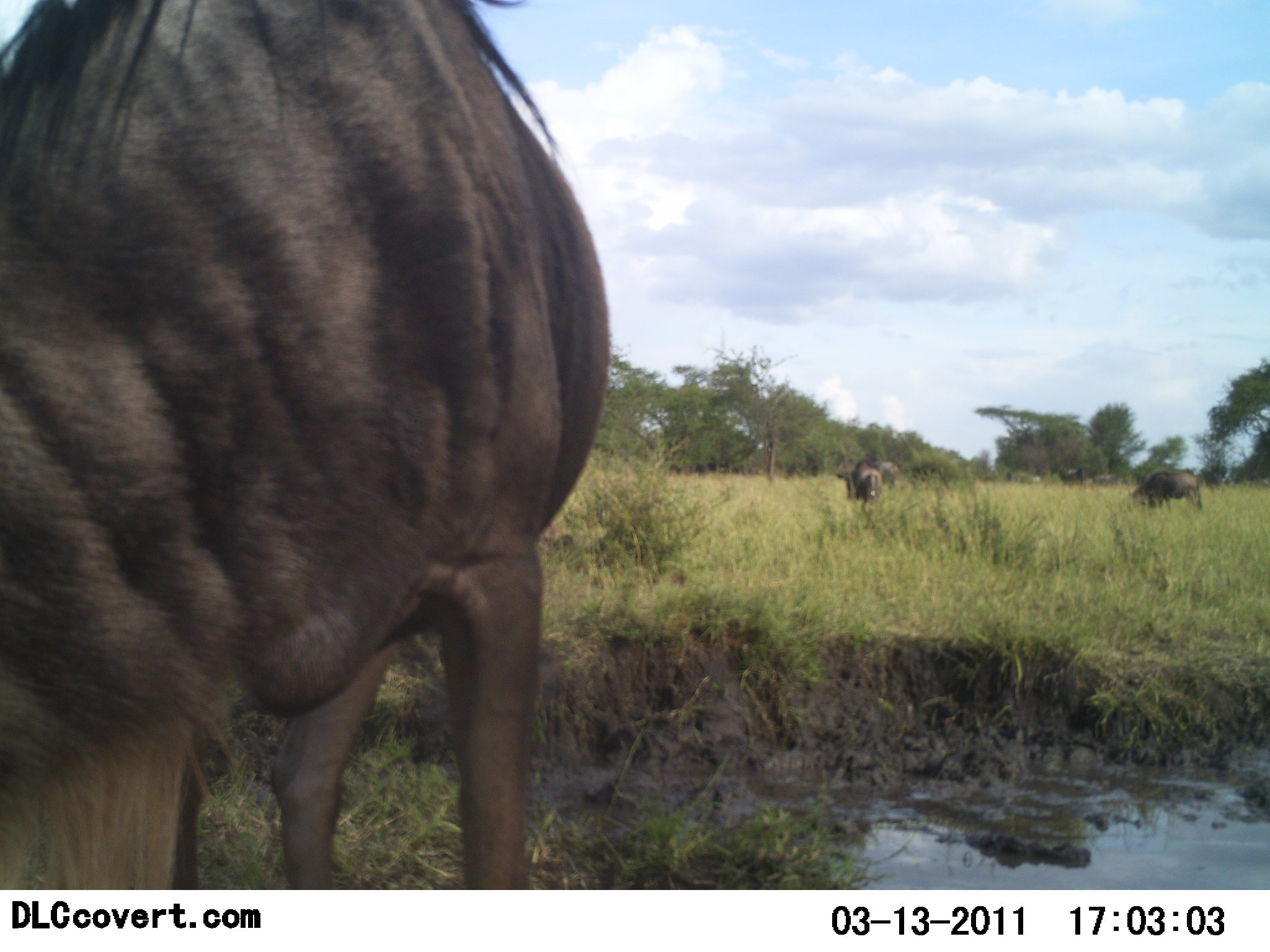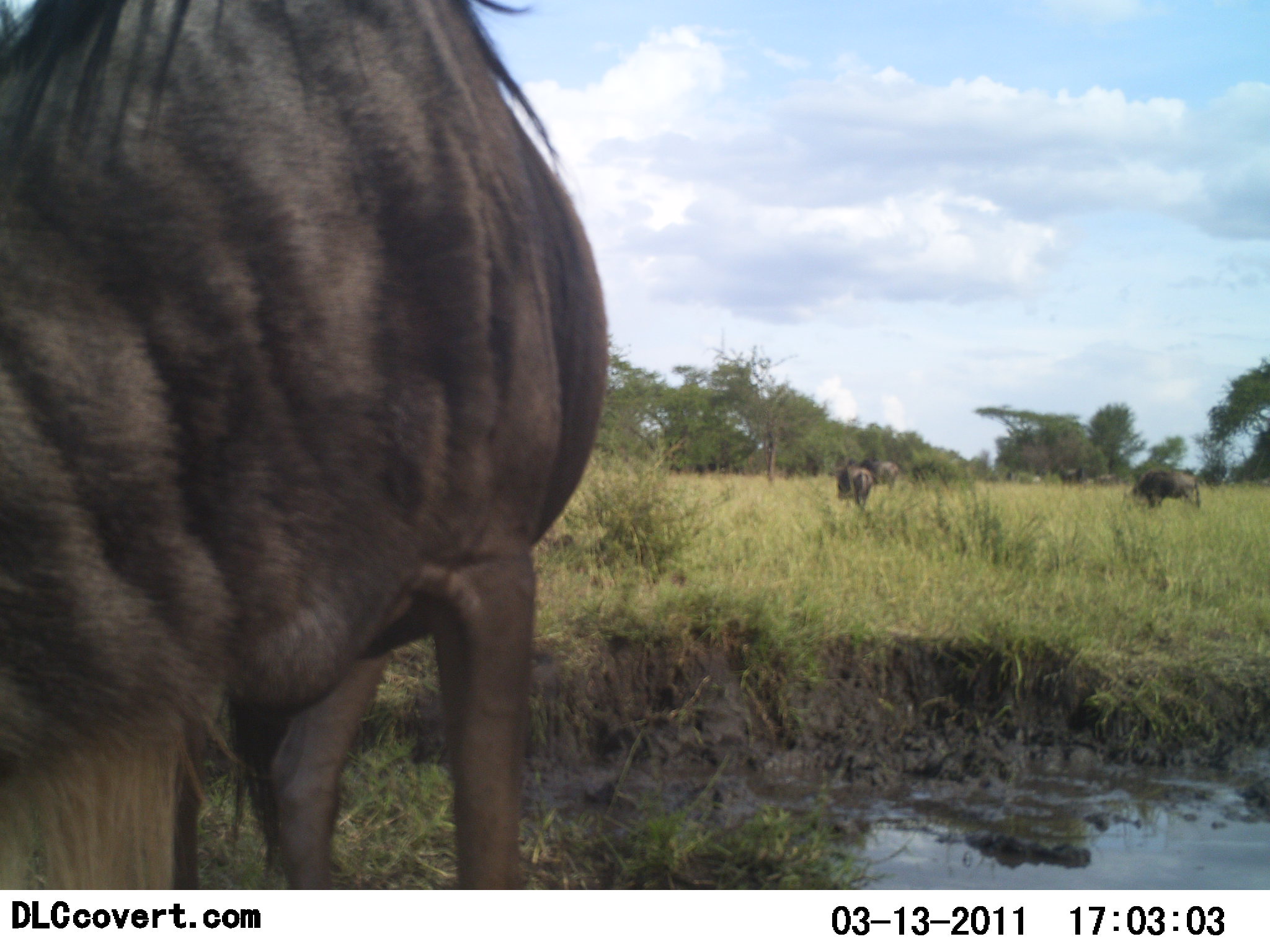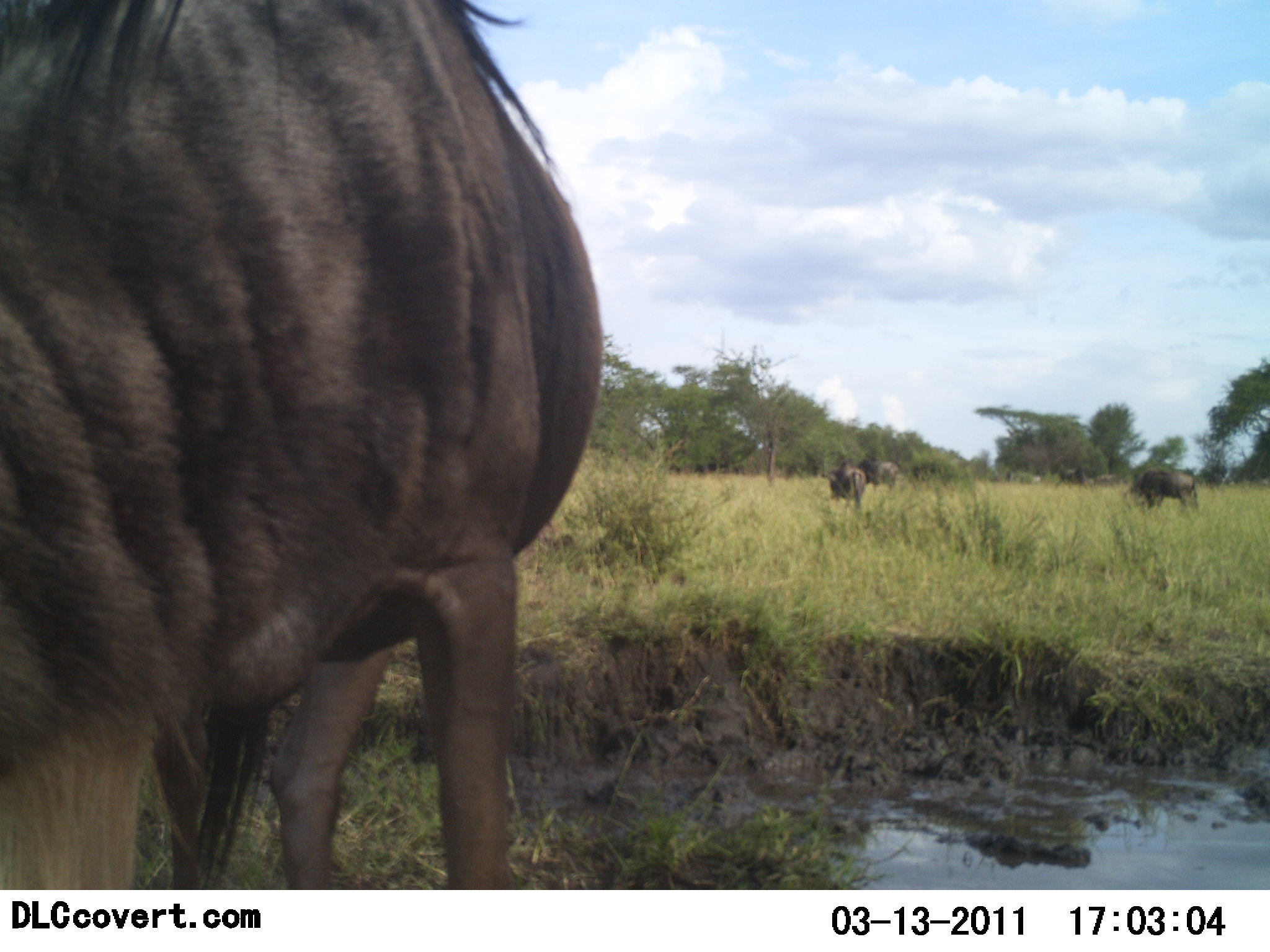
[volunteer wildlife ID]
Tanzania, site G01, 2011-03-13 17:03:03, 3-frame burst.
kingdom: Animalia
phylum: Chordata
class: Mammalia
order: Artiodactyla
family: Bovidae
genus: Connochaetes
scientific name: Connochaetes taurinus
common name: blue wildebeest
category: wildebeest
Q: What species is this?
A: Wildebeest (blue wildebeest) (Connochaetes taurinus).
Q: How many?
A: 4.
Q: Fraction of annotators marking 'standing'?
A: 50%.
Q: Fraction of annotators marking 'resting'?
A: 0%.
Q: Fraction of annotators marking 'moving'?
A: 33%.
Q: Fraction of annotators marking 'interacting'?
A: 0%.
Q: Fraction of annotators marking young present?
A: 0%.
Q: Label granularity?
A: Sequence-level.